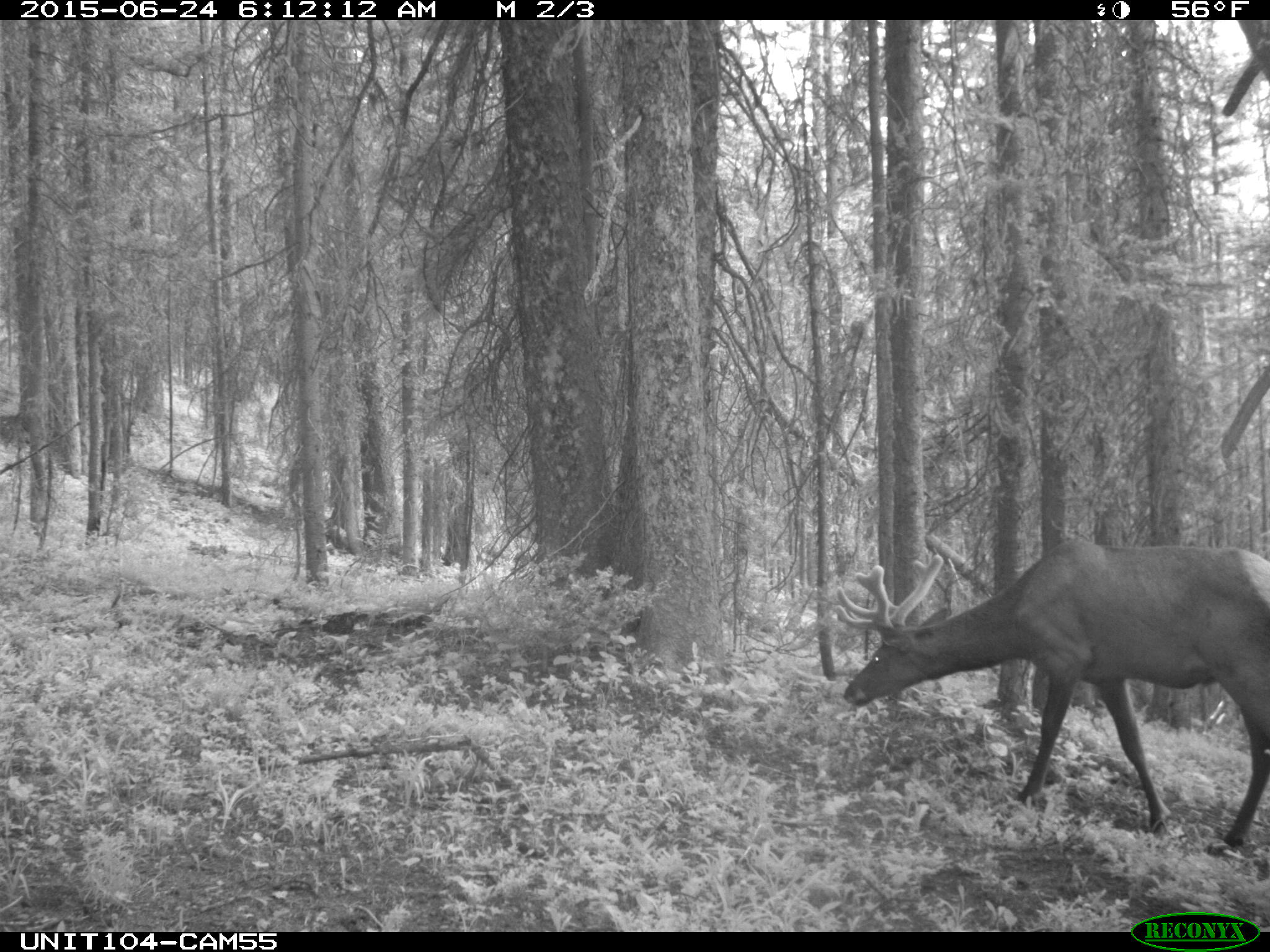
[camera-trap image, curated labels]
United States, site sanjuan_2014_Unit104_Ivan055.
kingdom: Animalia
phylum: Chordata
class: Mammalia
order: Artiodactyla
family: Cervidae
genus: Cervus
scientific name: Cervus elaphus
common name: red deer